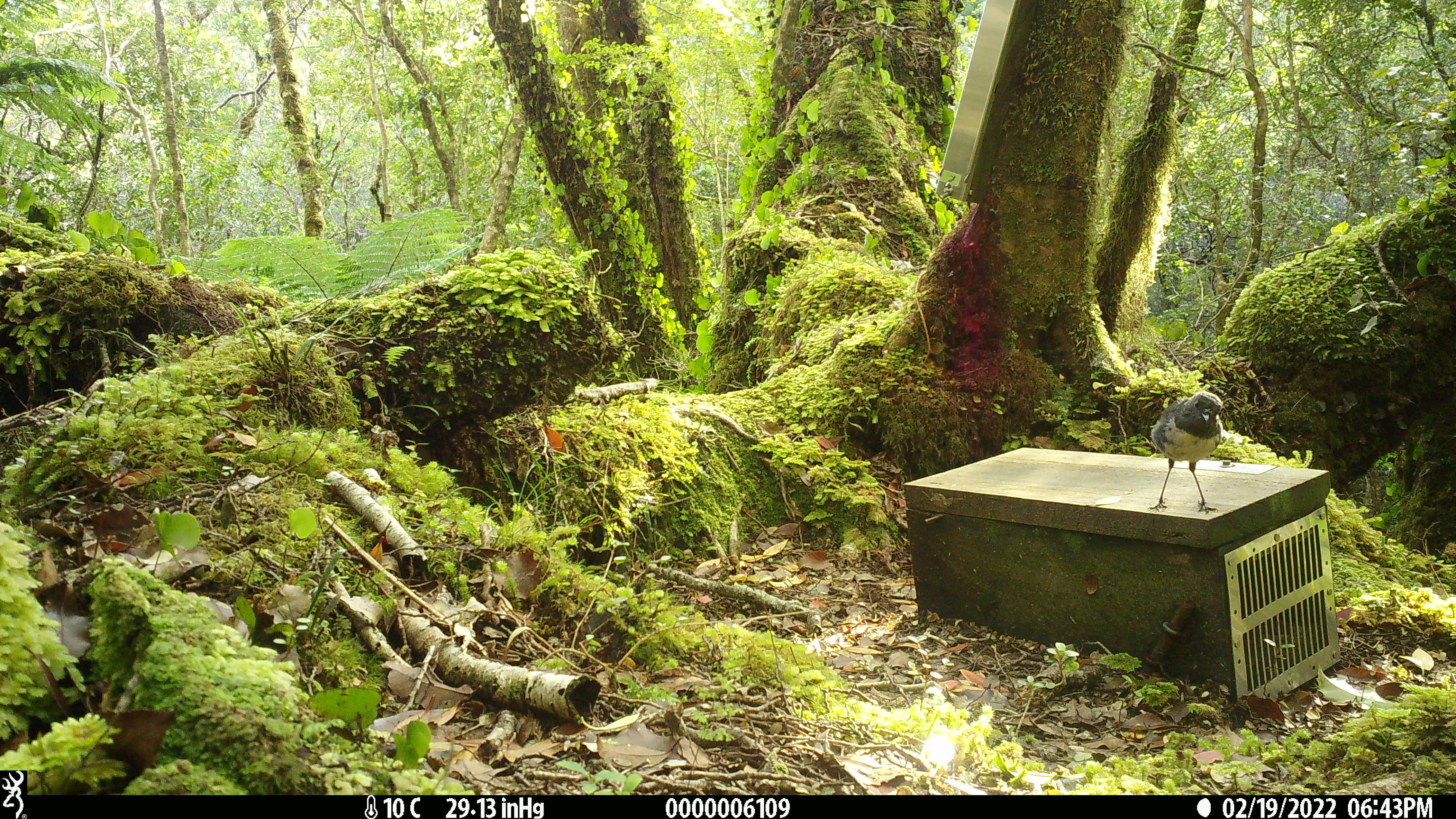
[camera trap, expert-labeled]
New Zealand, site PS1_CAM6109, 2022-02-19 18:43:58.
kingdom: Animalia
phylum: Chordata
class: Aves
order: Passeriformes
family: Petroicidae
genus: Petroica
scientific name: Petroica australis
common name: new zealand robin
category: robin